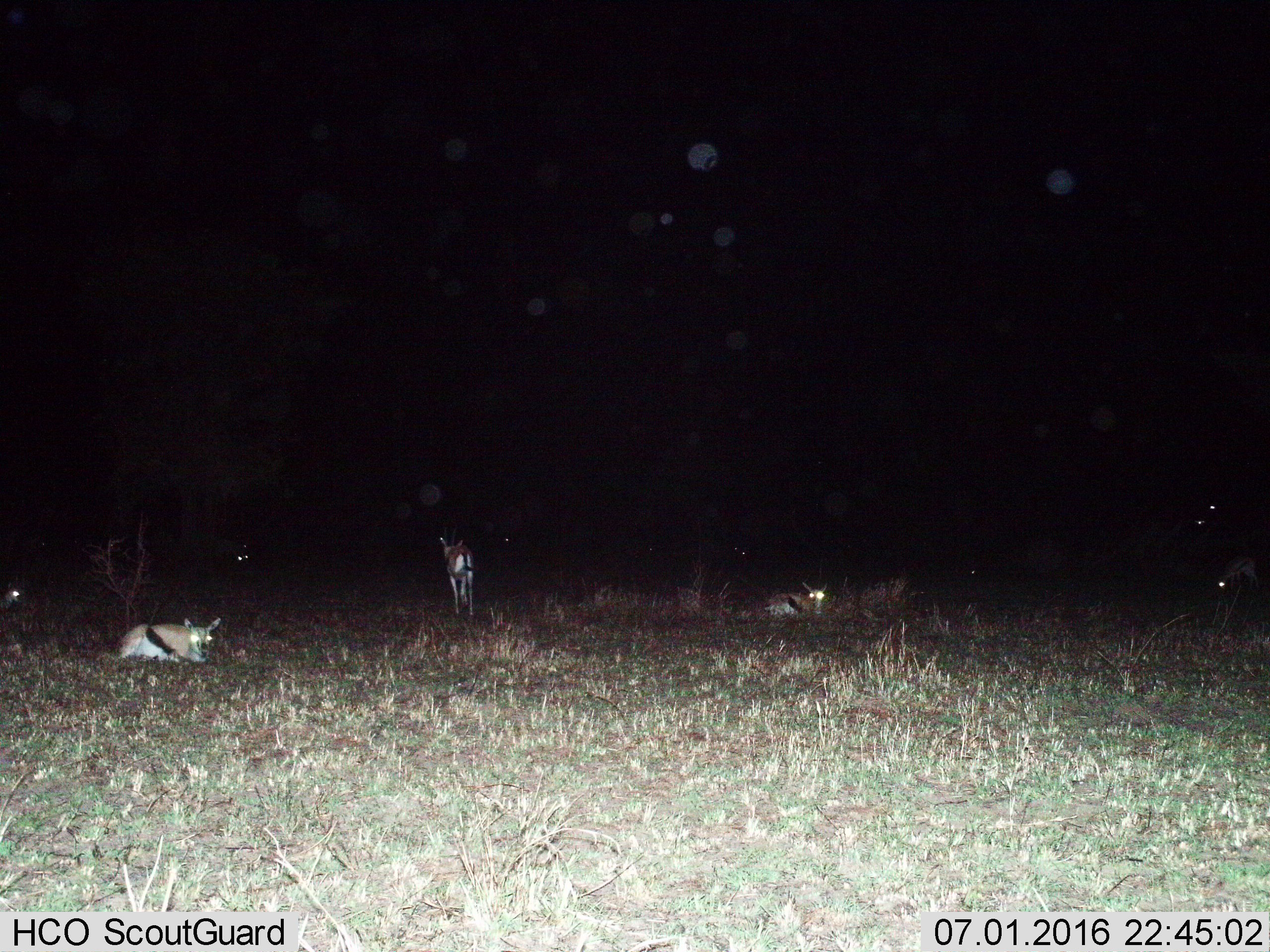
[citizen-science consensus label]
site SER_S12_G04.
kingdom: Animalia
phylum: Chordata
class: Mammalia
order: Artiodactyla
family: Bovidae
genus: Eudorcas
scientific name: Eudorcas thomsonii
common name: thomson's gazelle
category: gazellethomsons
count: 4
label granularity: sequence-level